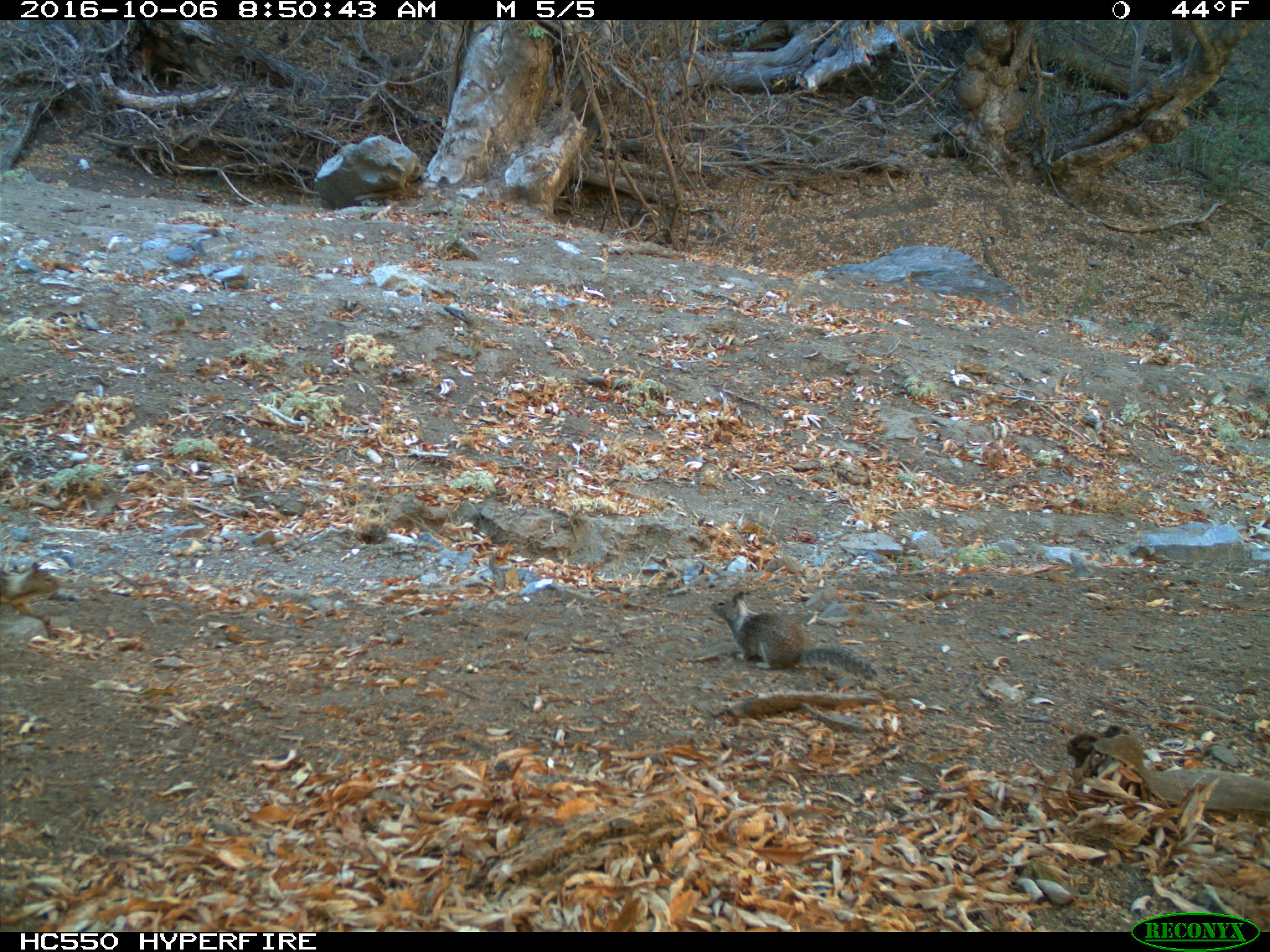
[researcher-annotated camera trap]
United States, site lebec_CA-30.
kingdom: Animalia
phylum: Chordata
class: Mammalia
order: Rodentia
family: Sciuridae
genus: Otospermophilus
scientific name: Otospermophilus beecheyi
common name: california ground squirrel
Otospermophilus beecheyi (california ground squirrel).